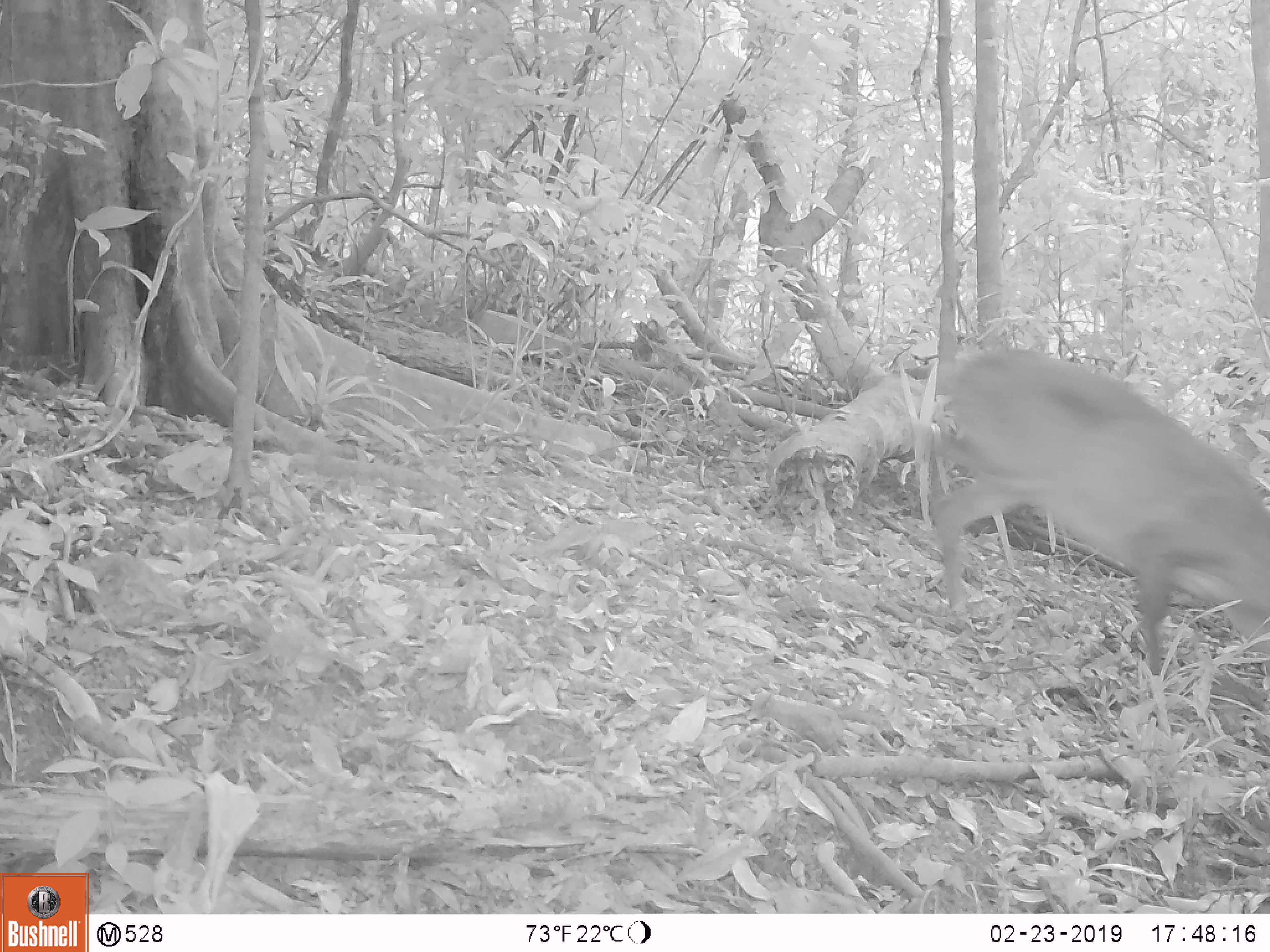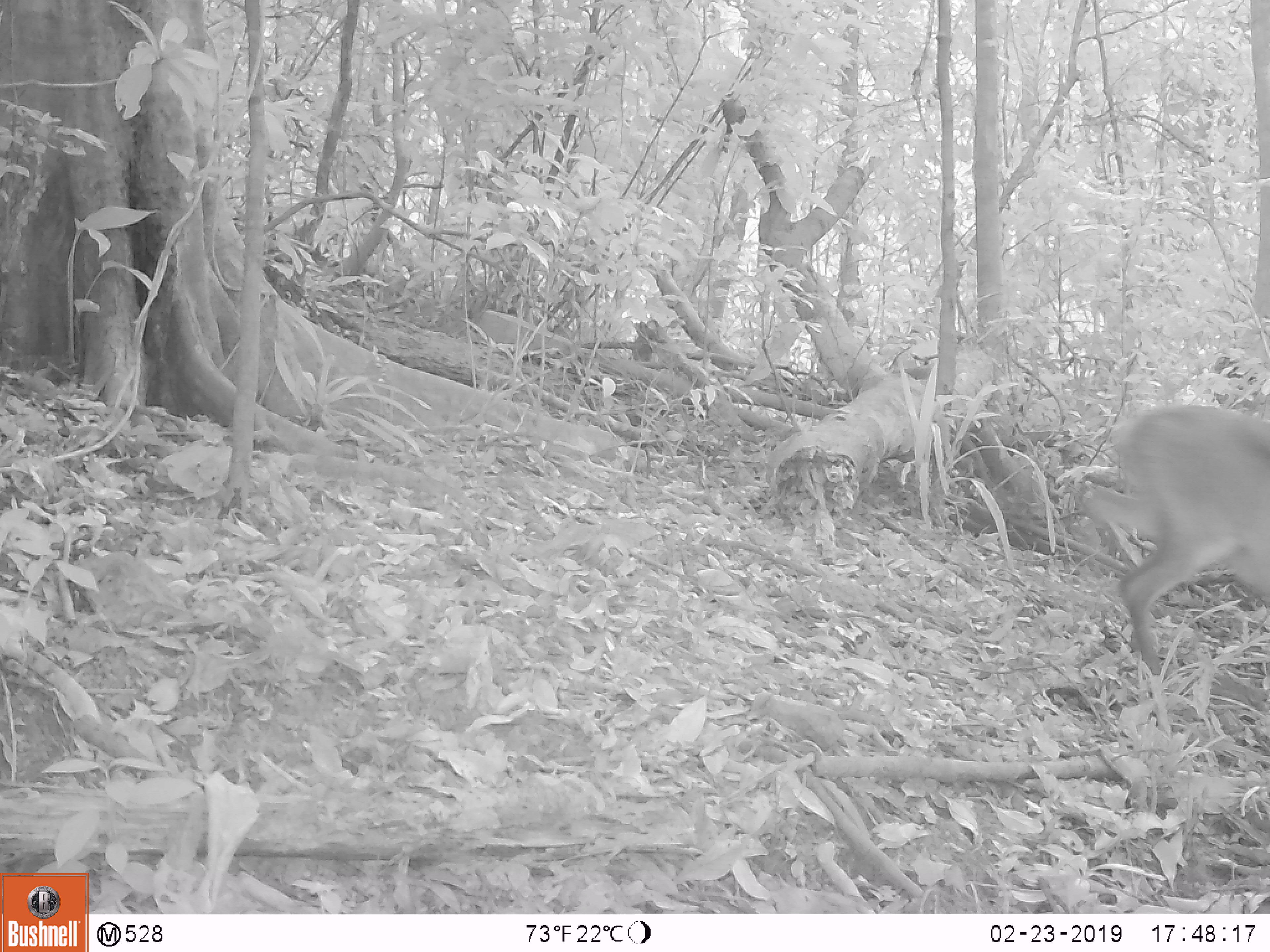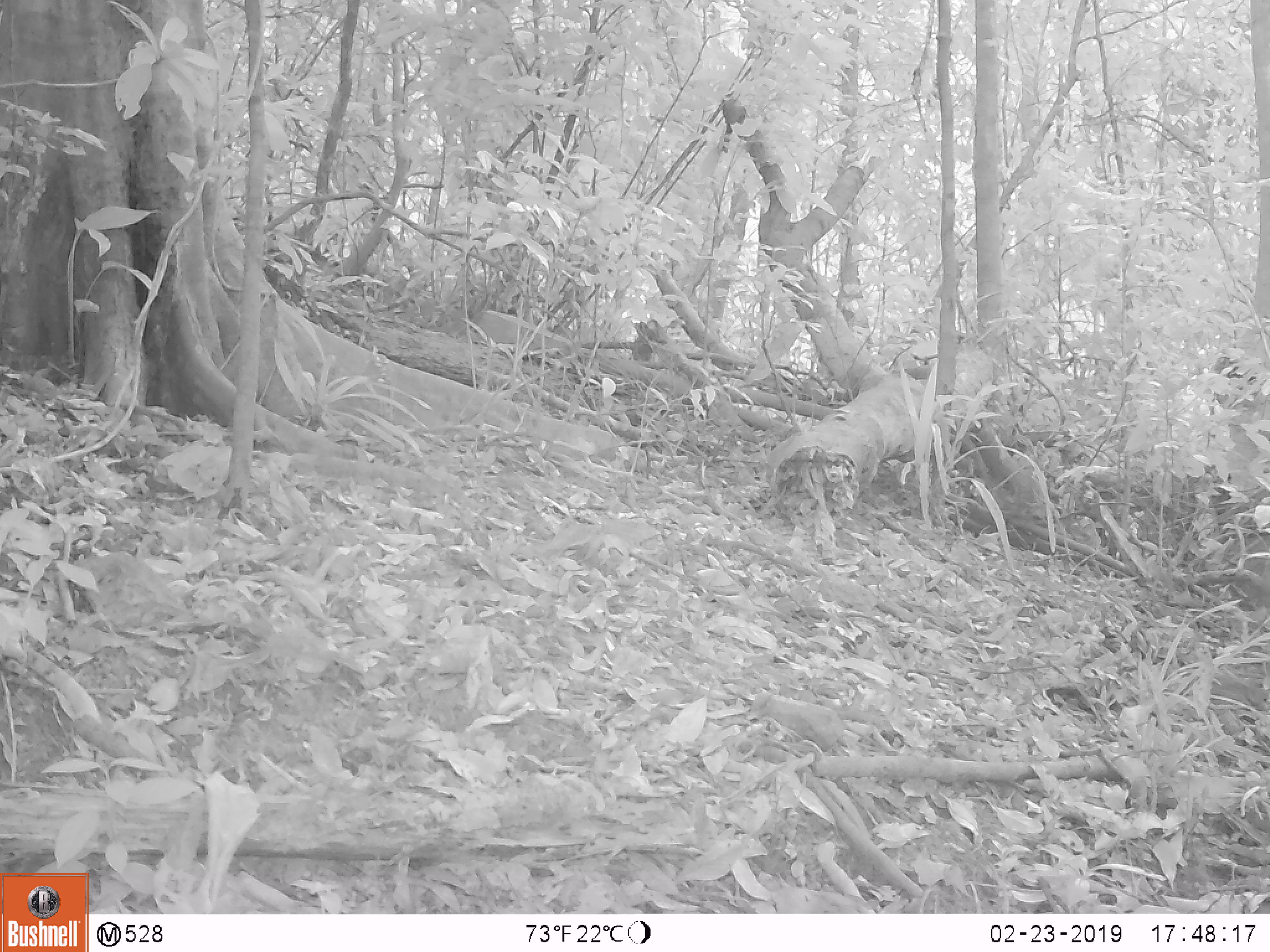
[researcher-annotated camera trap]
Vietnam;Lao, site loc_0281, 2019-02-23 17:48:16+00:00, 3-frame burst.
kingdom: Animalia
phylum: Chordata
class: Mammalia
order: Artiodactyla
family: Cervidae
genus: Muntiacus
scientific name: Muntiacus vuquangensis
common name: large-antlered muntjac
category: large antlered muntjac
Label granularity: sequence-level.